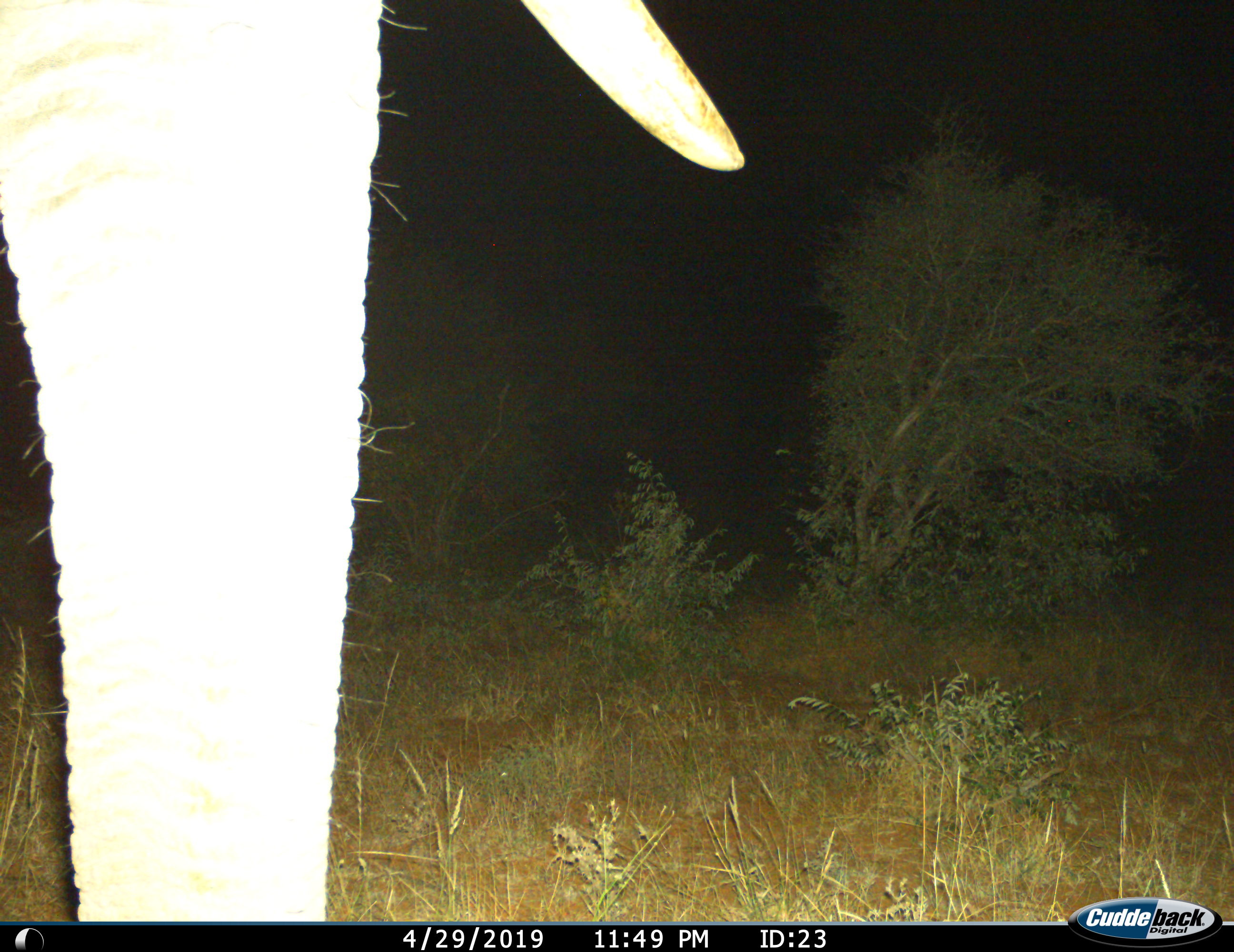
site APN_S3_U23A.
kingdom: Animalia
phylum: Chordata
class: Mammalia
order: Proboscidea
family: Elephantidae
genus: Loxodonta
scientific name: Loxodonta africana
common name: african bush elephant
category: elephant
Elephant (african bush elephant) (Loxodonta africana), count 1. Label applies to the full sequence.